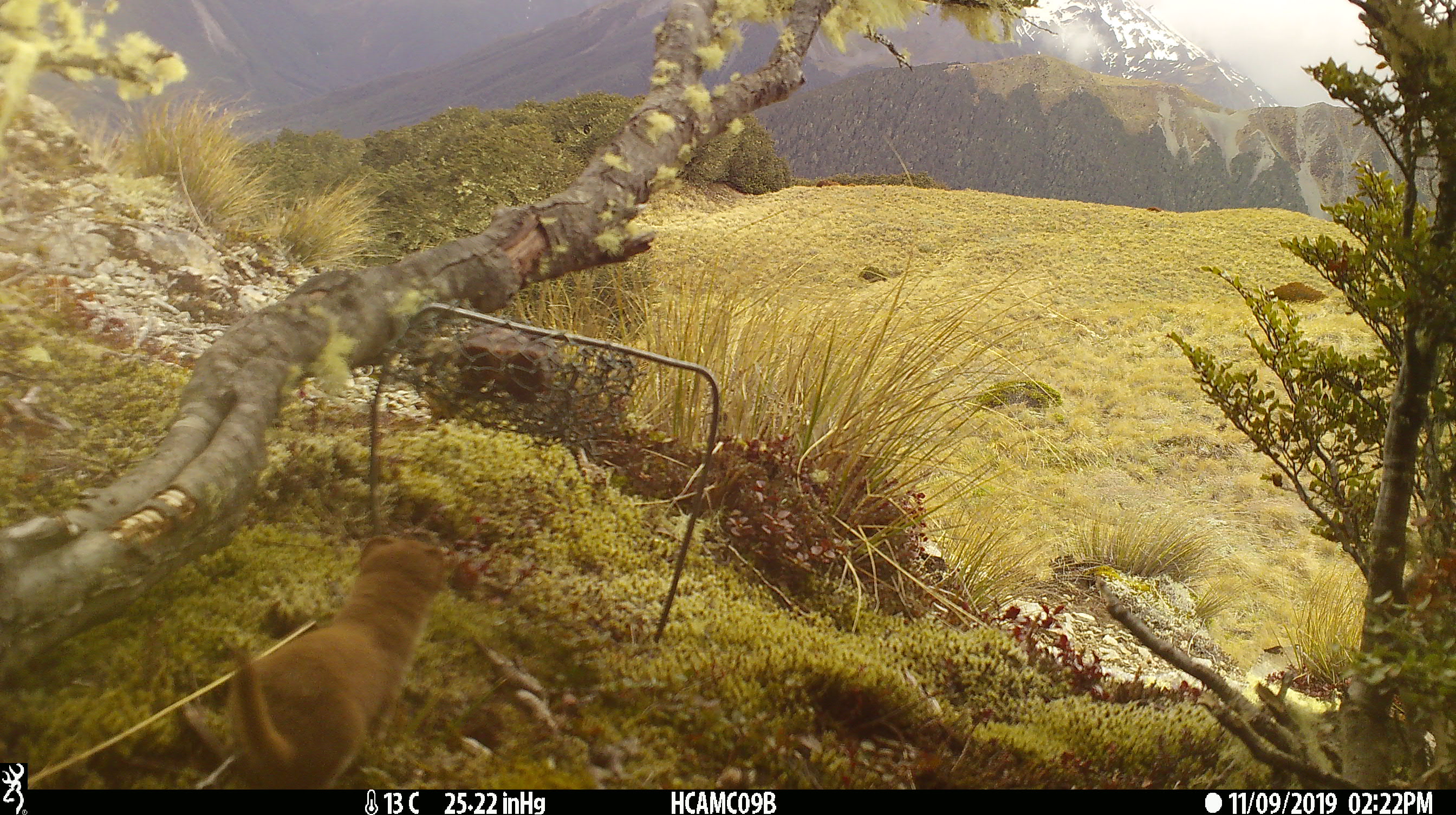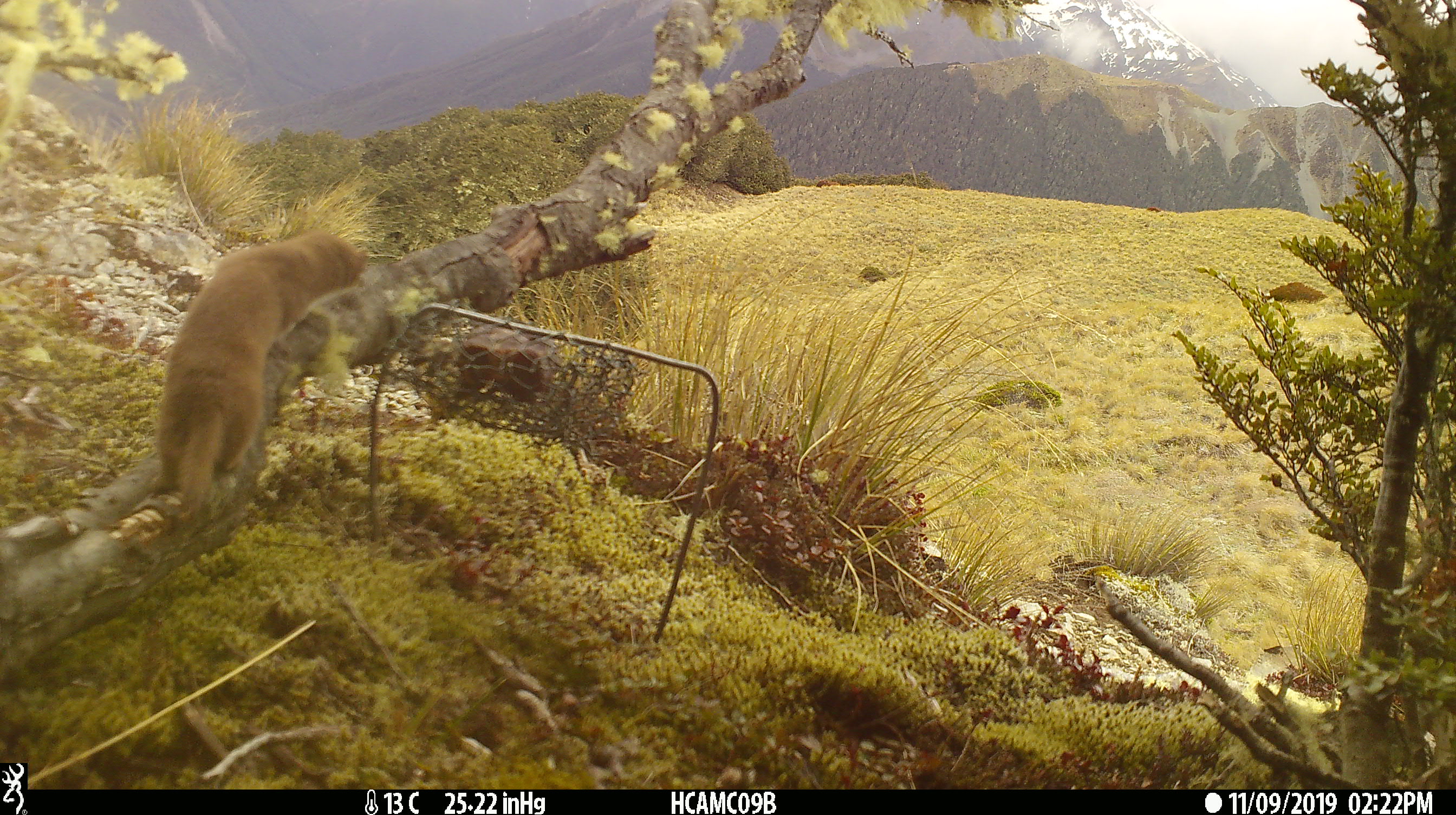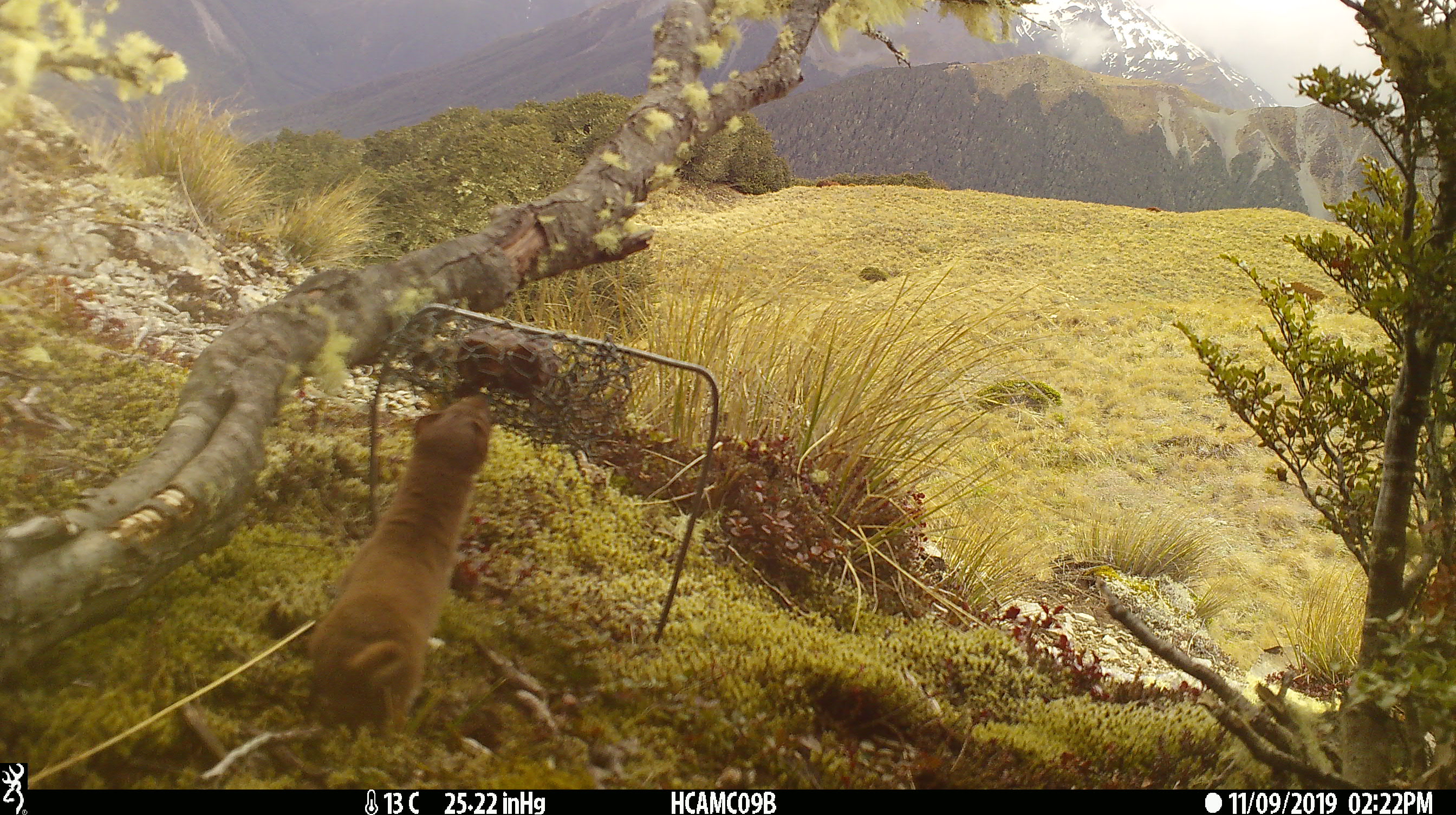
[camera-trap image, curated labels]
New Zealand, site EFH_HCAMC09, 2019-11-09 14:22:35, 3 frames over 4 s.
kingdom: Animalia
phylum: Chordata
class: Mammalia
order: Carnivora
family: Mustelidae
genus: Mustela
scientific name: Mustela nivalis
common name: least weasel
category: weasel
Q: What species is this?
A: Weasel (least weasel) (Mustela nivalis).